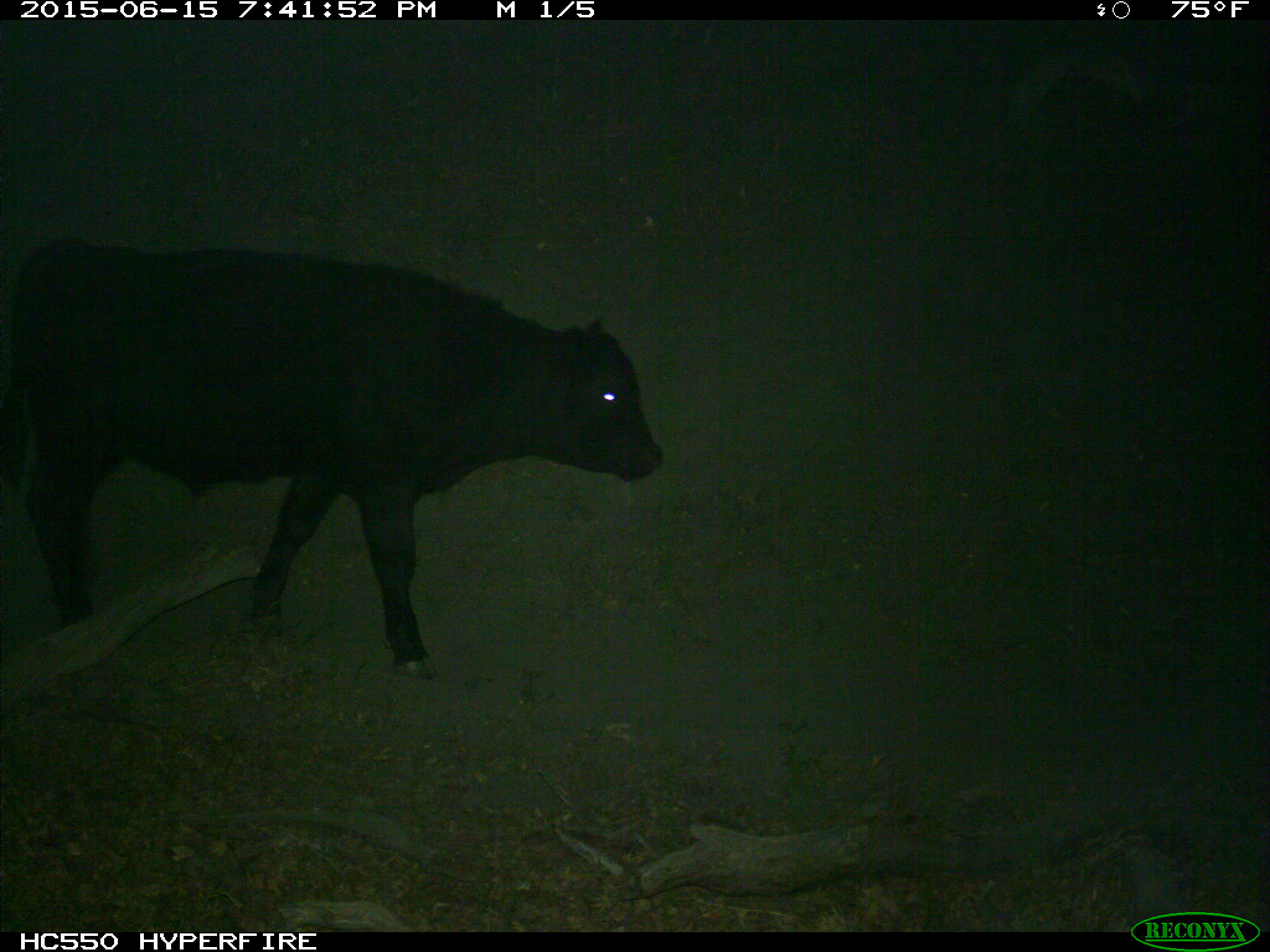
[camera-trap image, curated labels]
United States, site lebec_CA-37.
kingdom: Animalia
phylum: Chordata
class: Mammalia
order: Artiodactyla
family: Bovidae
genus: Bos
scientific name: Bos taurus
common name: domestic cow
Bos taurus (domestic cow).